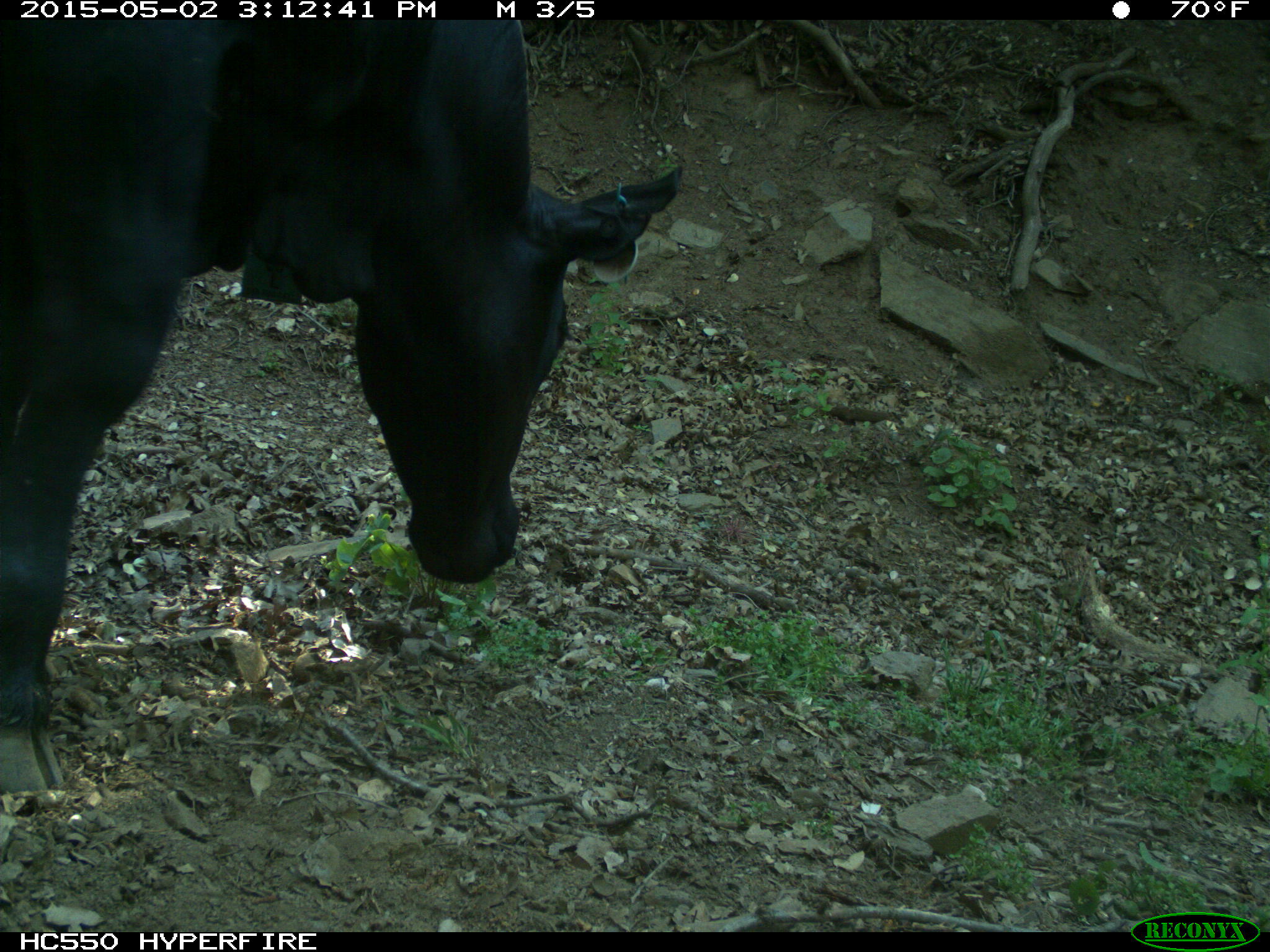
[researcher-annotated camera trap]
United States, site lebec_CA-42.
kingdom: Animalia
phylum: Chordata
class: Mammalia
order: Artiodactyla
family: Bovidae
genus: Bos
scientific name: Bos taurus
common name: domestic cow